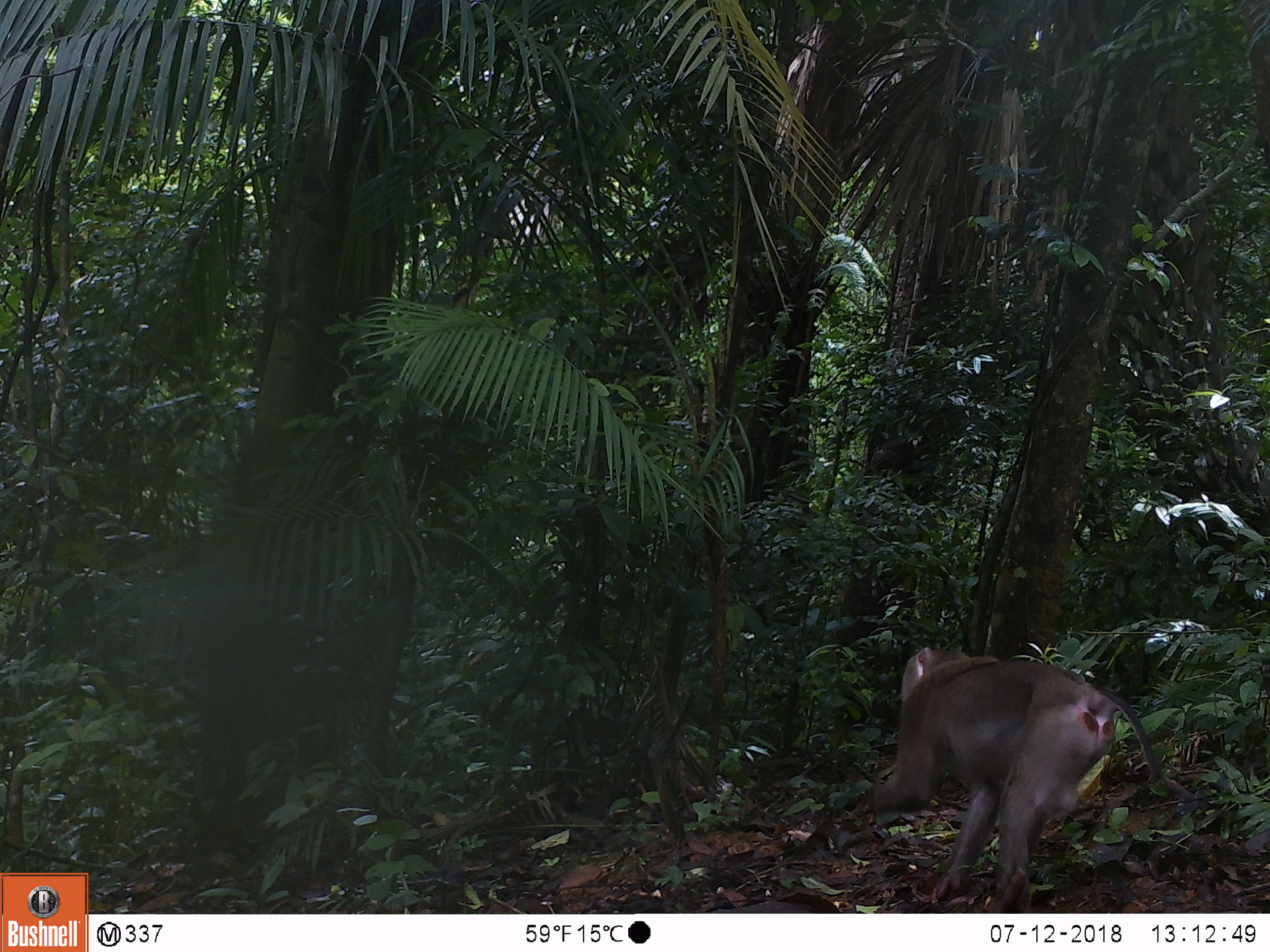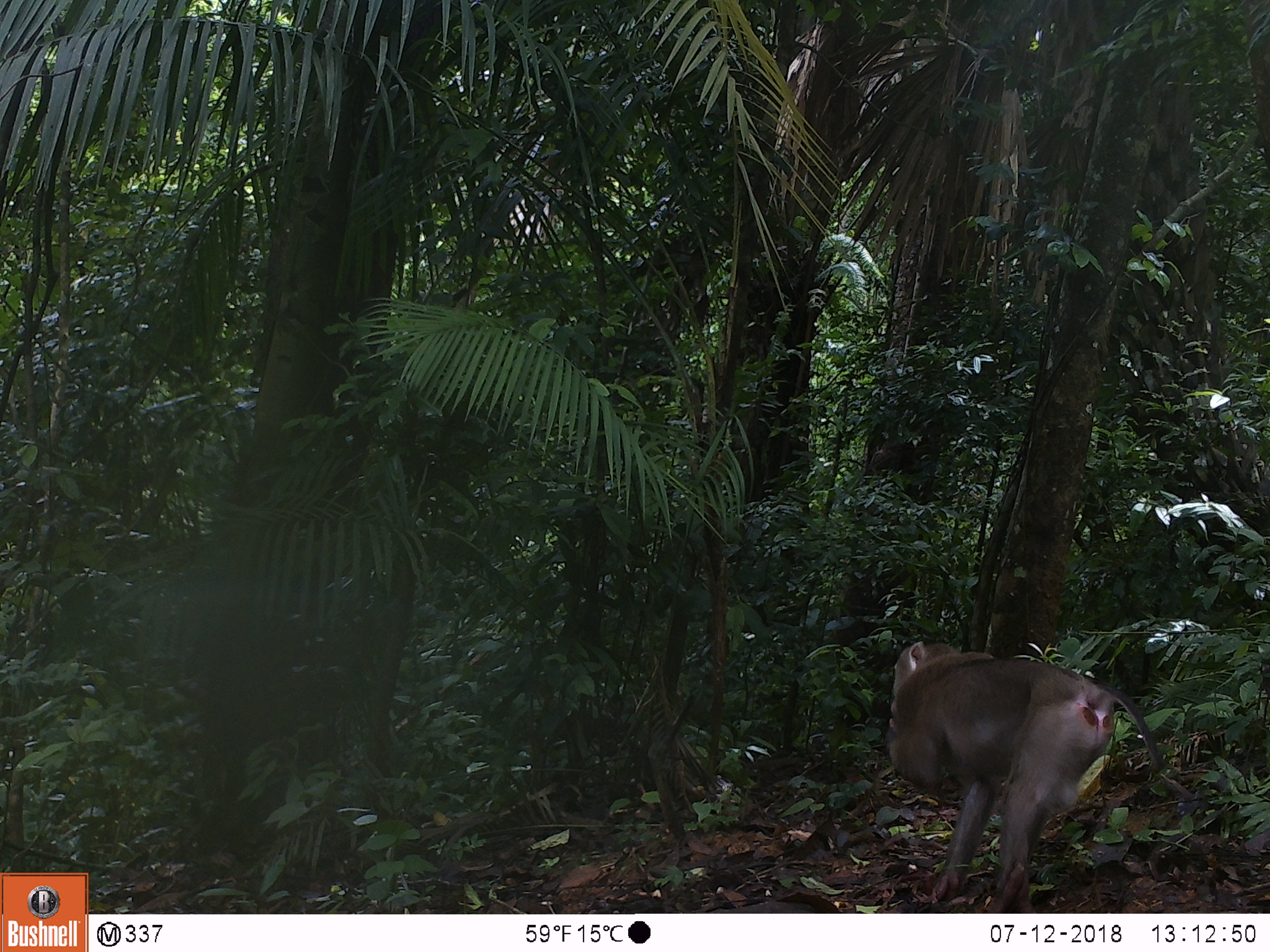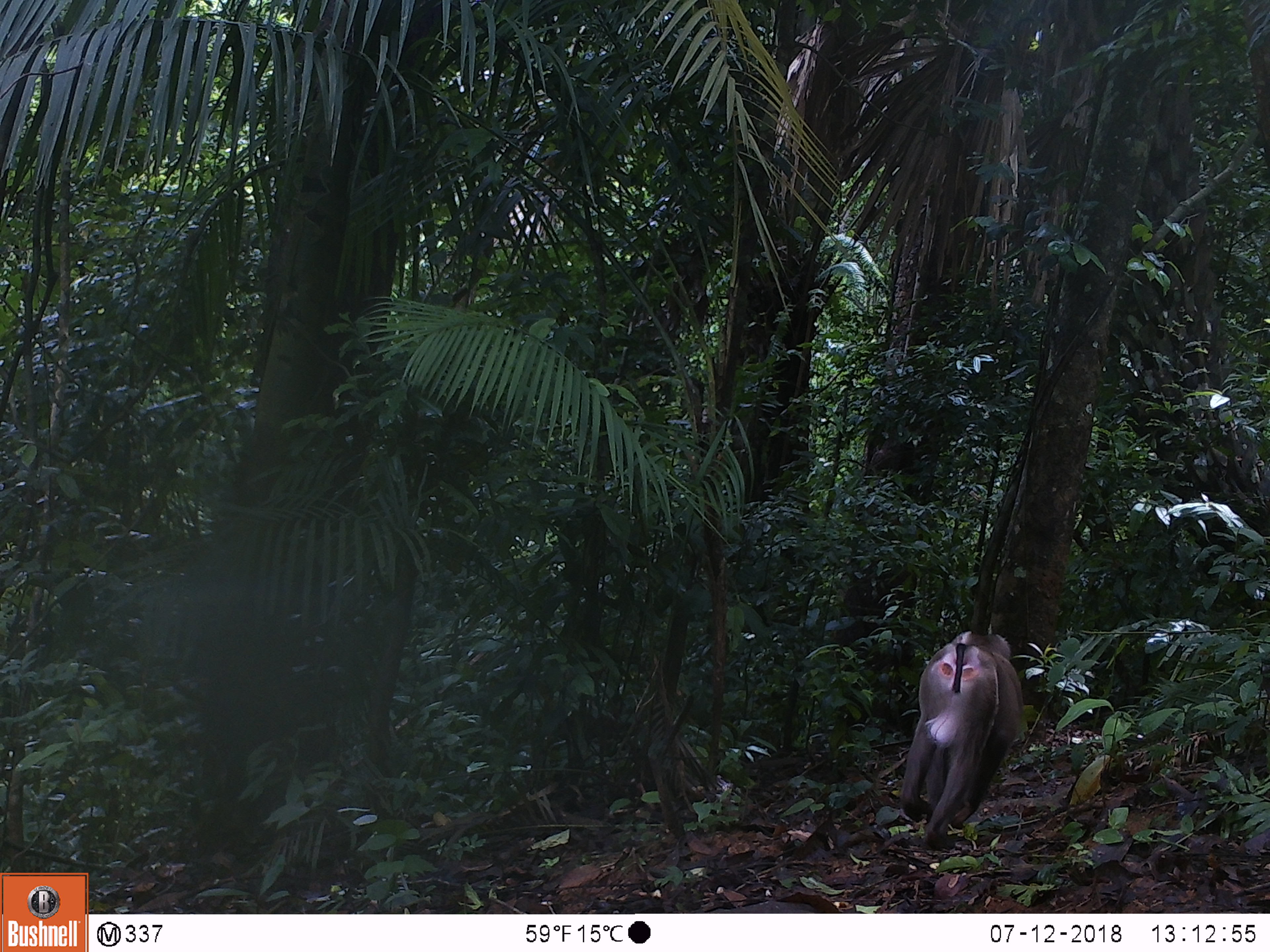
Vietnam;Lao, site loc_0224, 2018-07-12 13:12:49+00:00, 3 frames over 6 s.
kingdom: Animalia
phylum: Chordata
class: Mammalia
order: Primates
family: Cercopithecidae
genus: Macaca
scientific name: Macaca nemestrina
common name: pig-tailed macaque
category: pig tailed macaque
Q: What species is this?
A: Pig tailed macaque (pig-tailed macaque) (Macaca nemestrina).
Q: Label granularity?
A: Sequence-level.